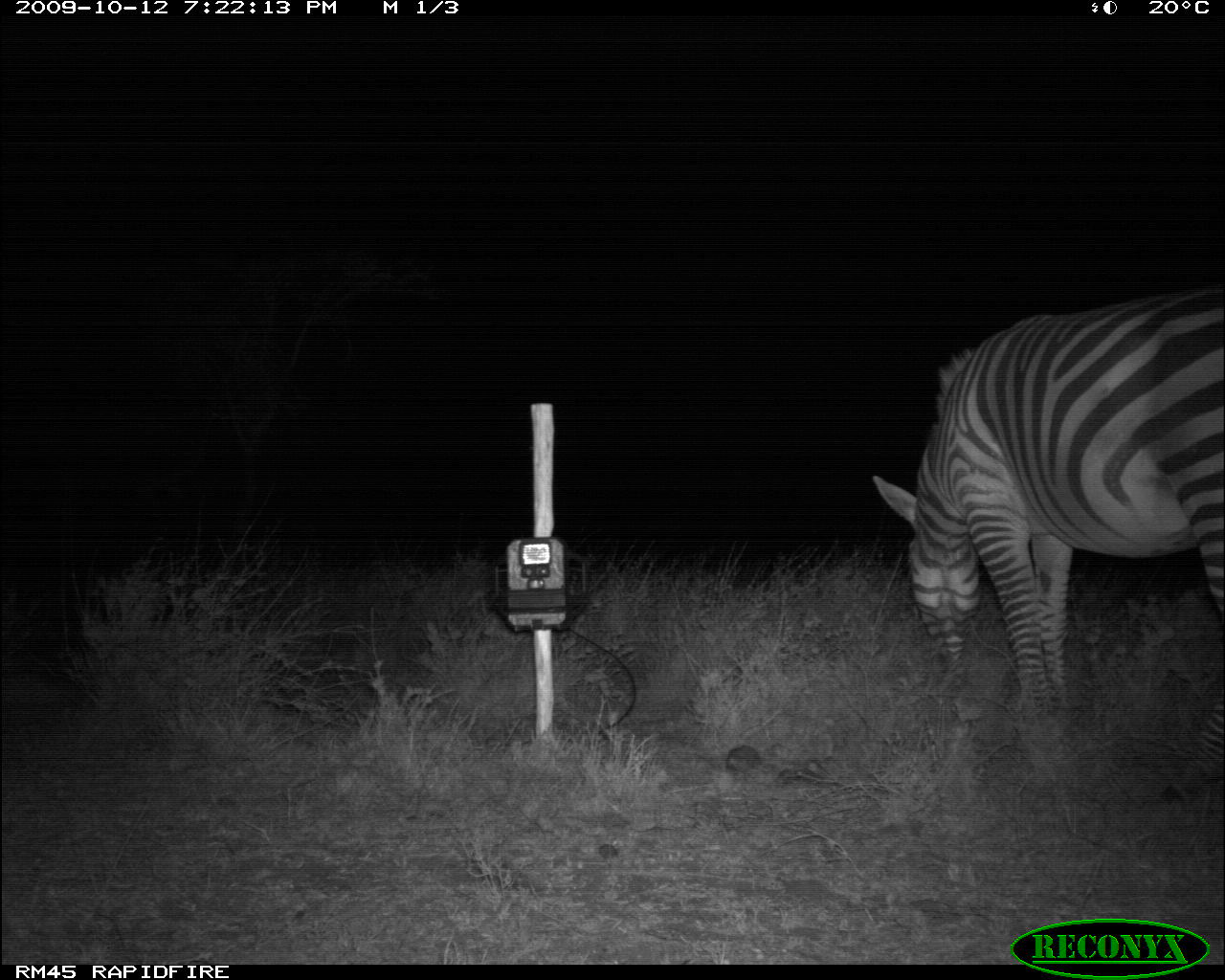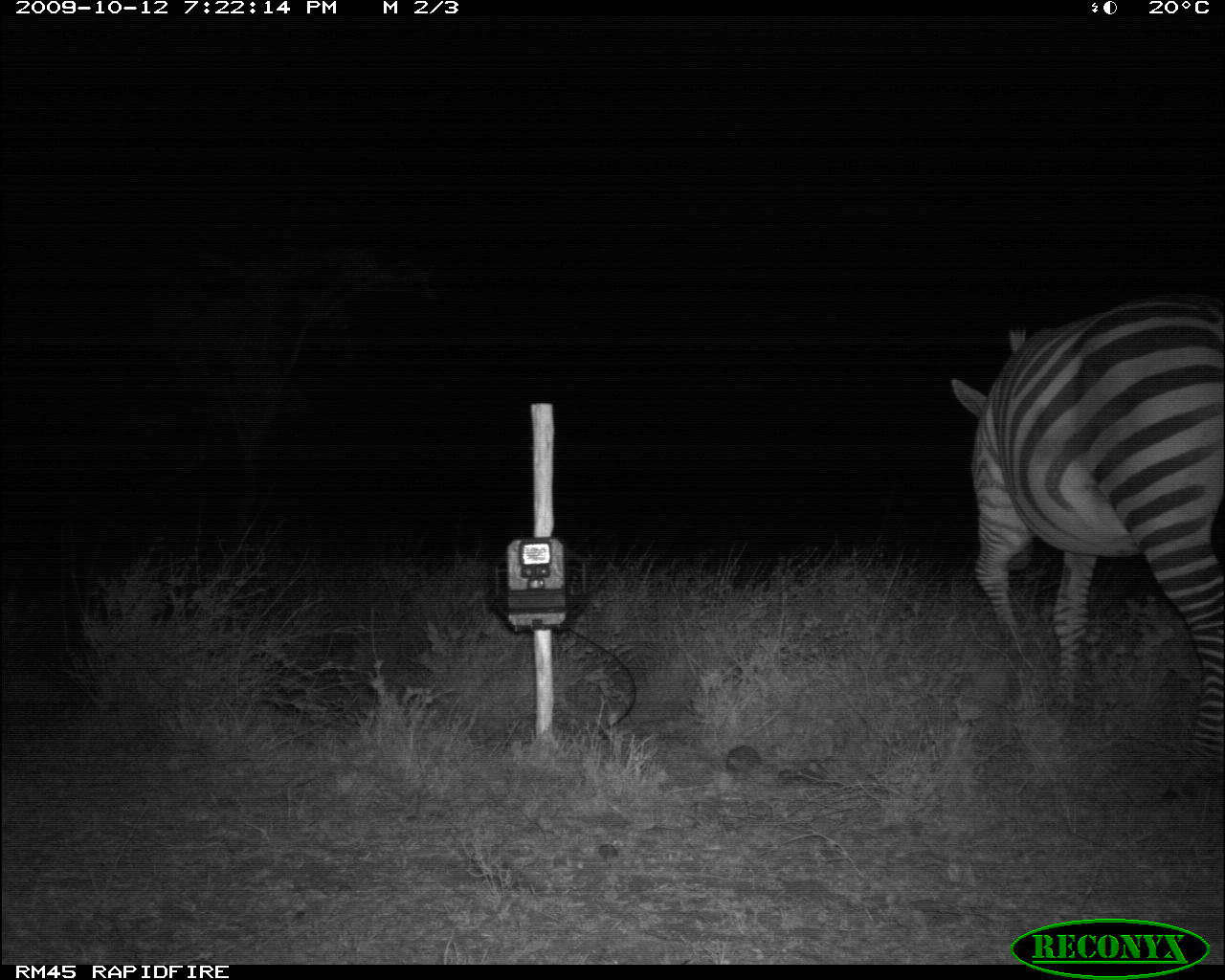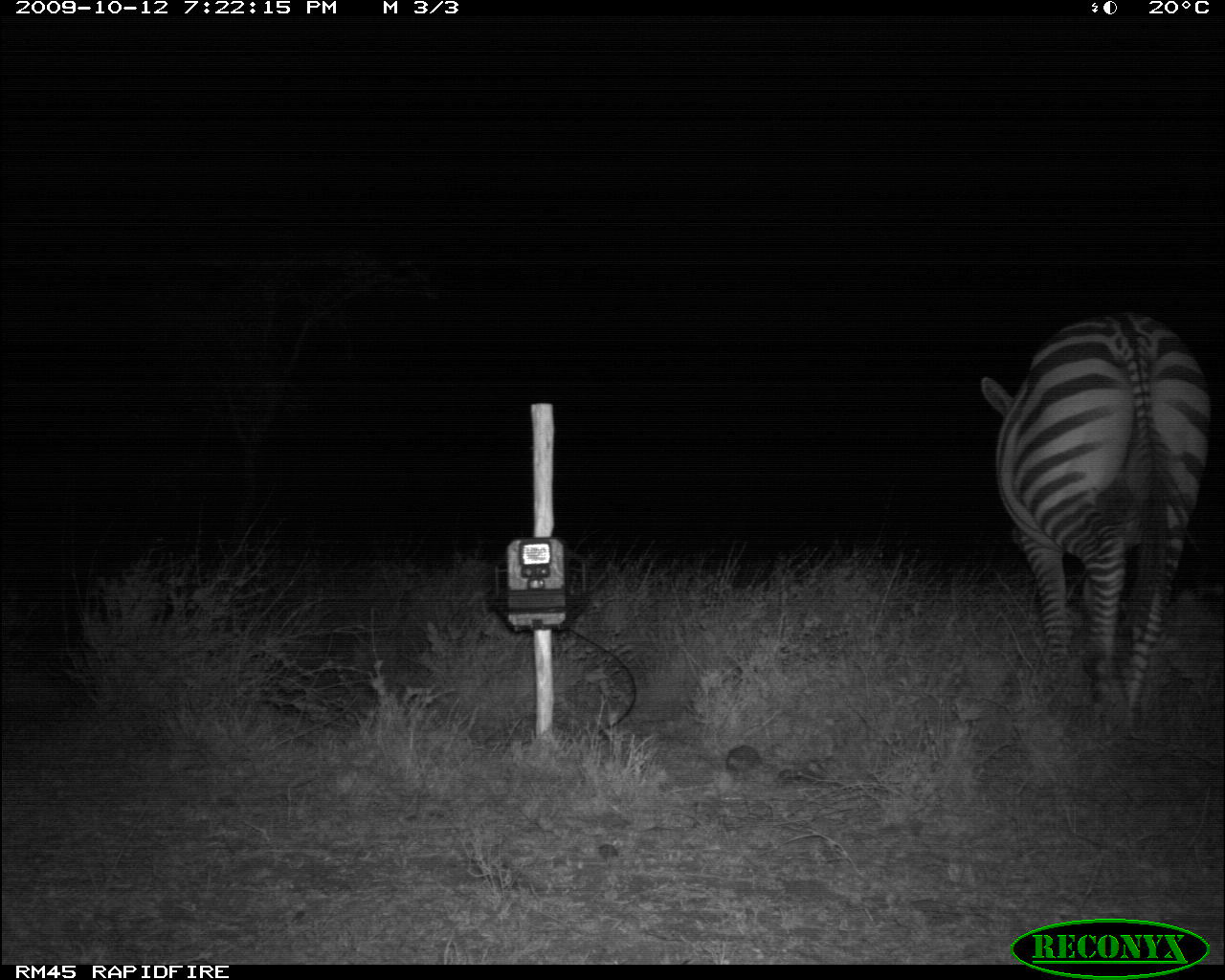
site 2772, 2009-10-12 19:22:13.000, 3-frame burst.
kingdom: Animalia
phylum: Chordata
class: Mammalia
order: Perissodactyla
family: Equidae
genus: Equus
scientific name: Equus quagga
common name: plains zebra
Equus quagga (plains zebra), count 1.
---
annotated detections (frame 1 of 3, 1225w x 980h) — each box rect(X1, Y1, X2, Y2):
equus quagga: rect(865, 273, 1225, 805)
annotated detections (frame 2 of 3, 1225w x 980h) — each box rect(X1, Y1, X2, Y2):
equus quagga: rect(941, 291, 1225, 774)